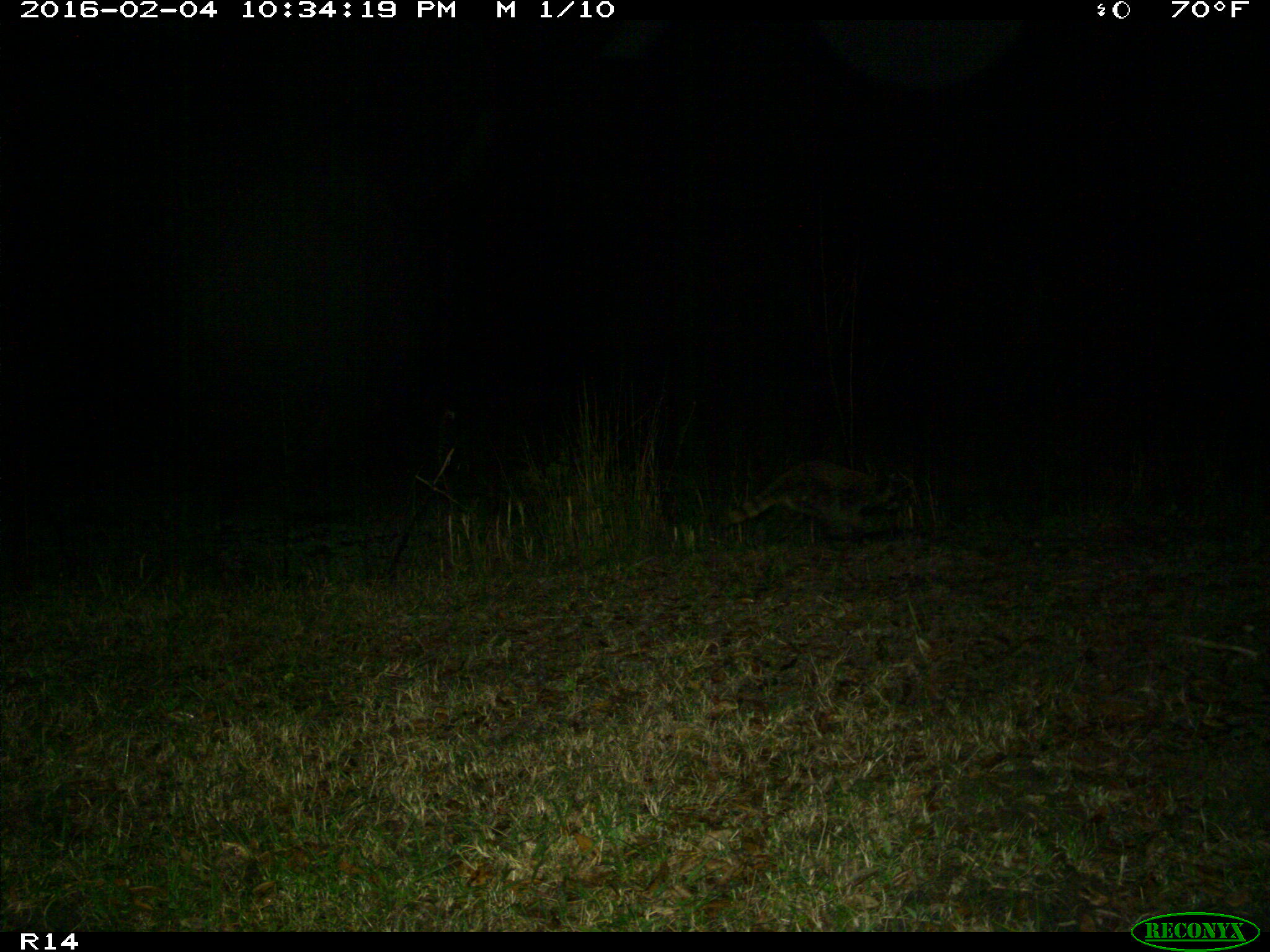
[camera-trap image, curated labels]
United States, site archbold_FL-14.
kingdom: Animalia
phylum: Chordata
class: Mammalia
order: Carnivora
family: Procyonidae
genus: Procyon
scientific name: Procyon lotor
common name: common raccoon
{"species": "Procyon lotor (common raccoon)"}